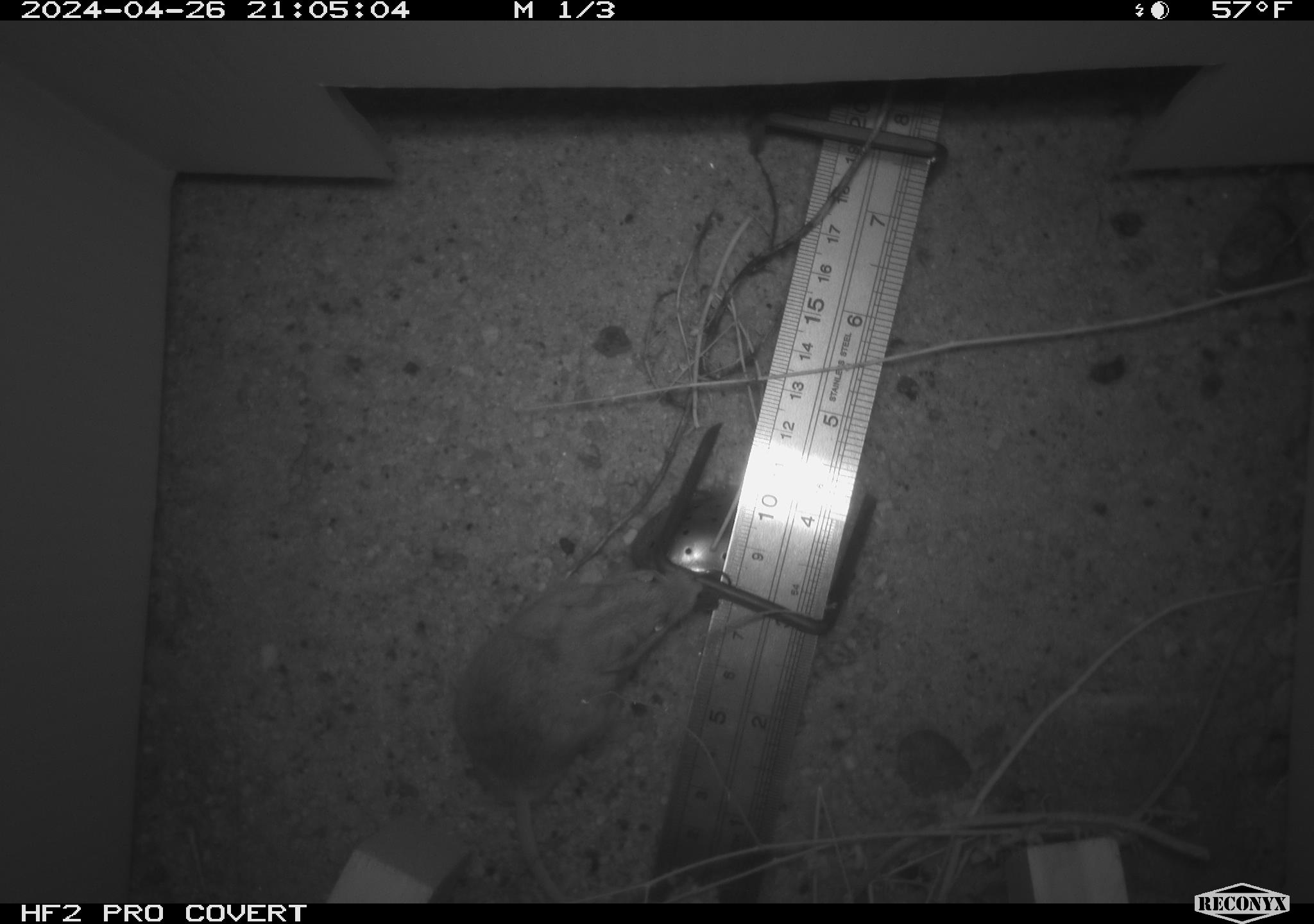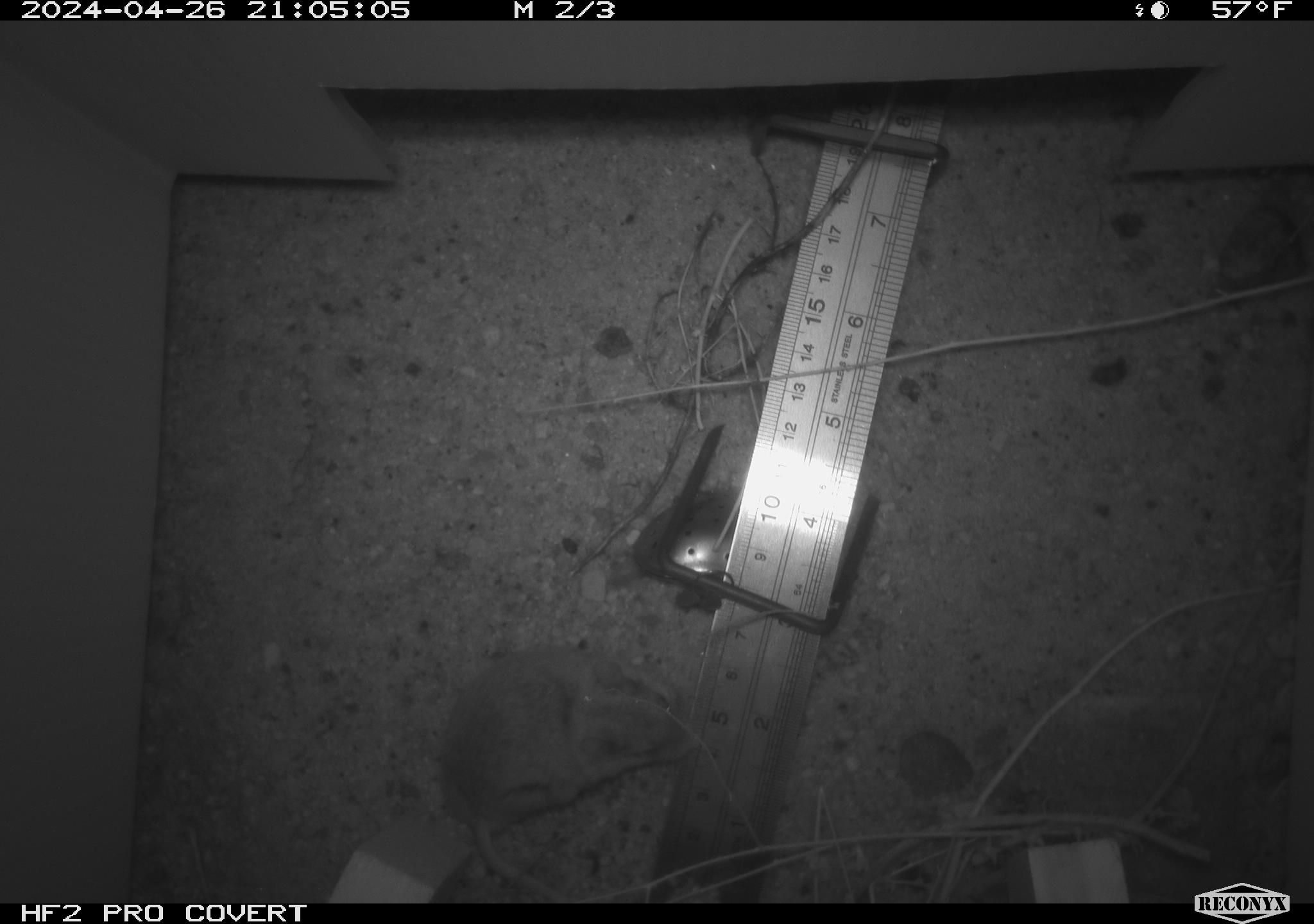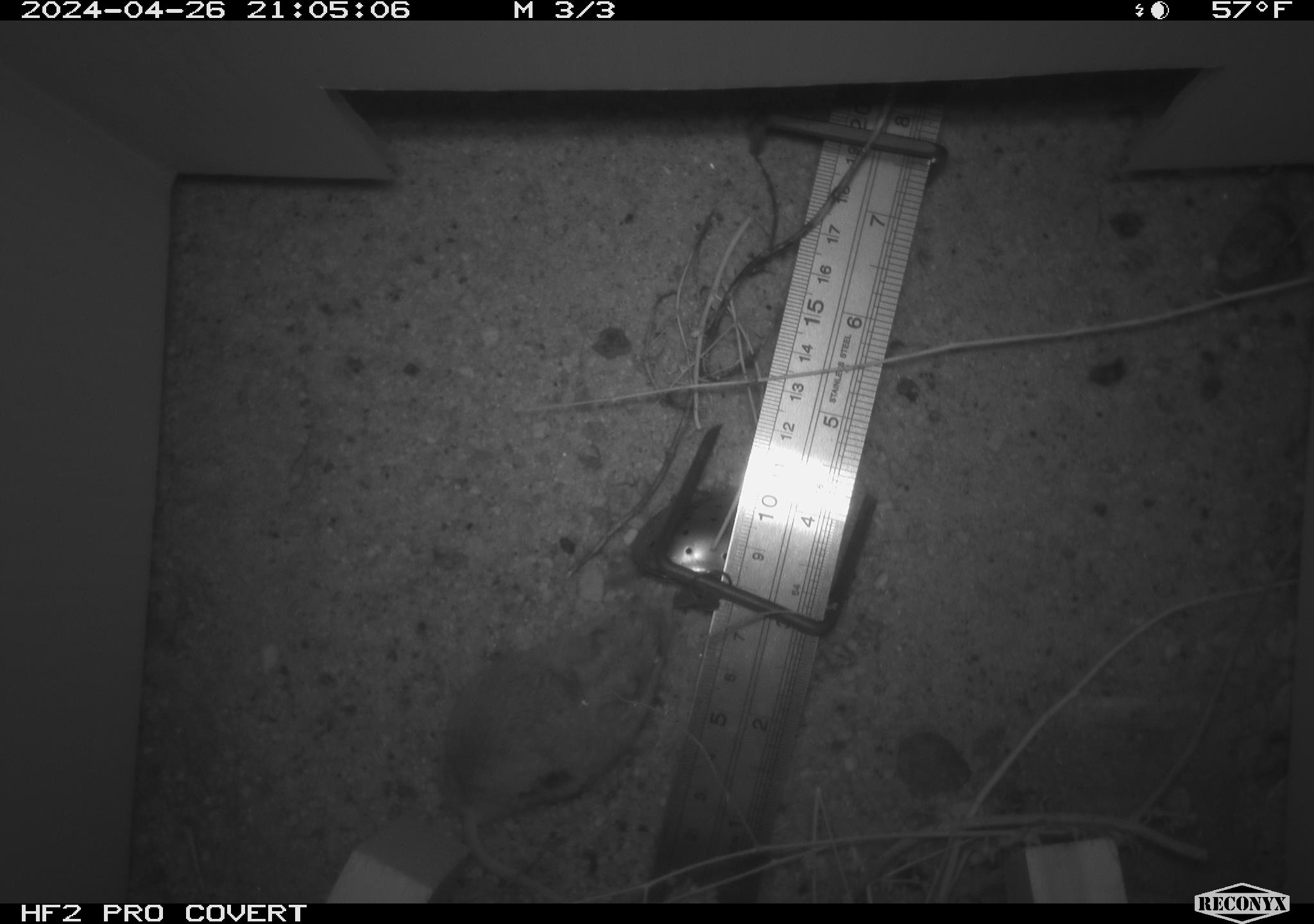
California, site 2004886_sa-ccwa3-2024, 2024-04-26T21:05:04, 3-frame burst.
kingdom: Animalia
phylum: Chordata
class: Mammalia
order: Rodentia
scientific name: Rodentia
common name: mouse species